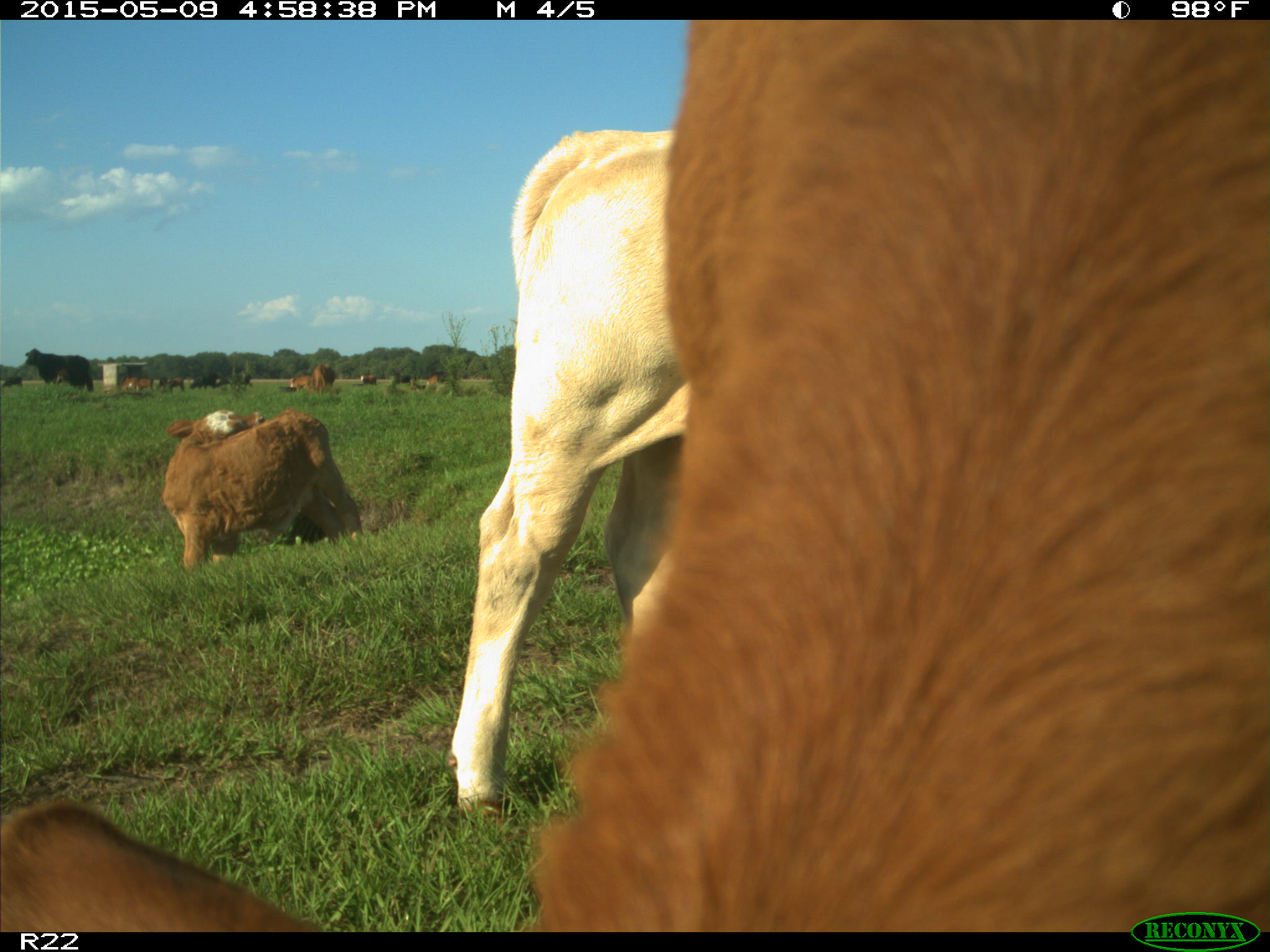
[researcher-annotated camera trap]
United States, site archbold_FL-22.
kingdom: Animalia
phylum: Chordata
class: Mammalia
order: Artiodactyla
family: Bovidae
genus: Bos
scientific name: Bos taurus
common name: domestic cow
Bos taurus (domestic cow).